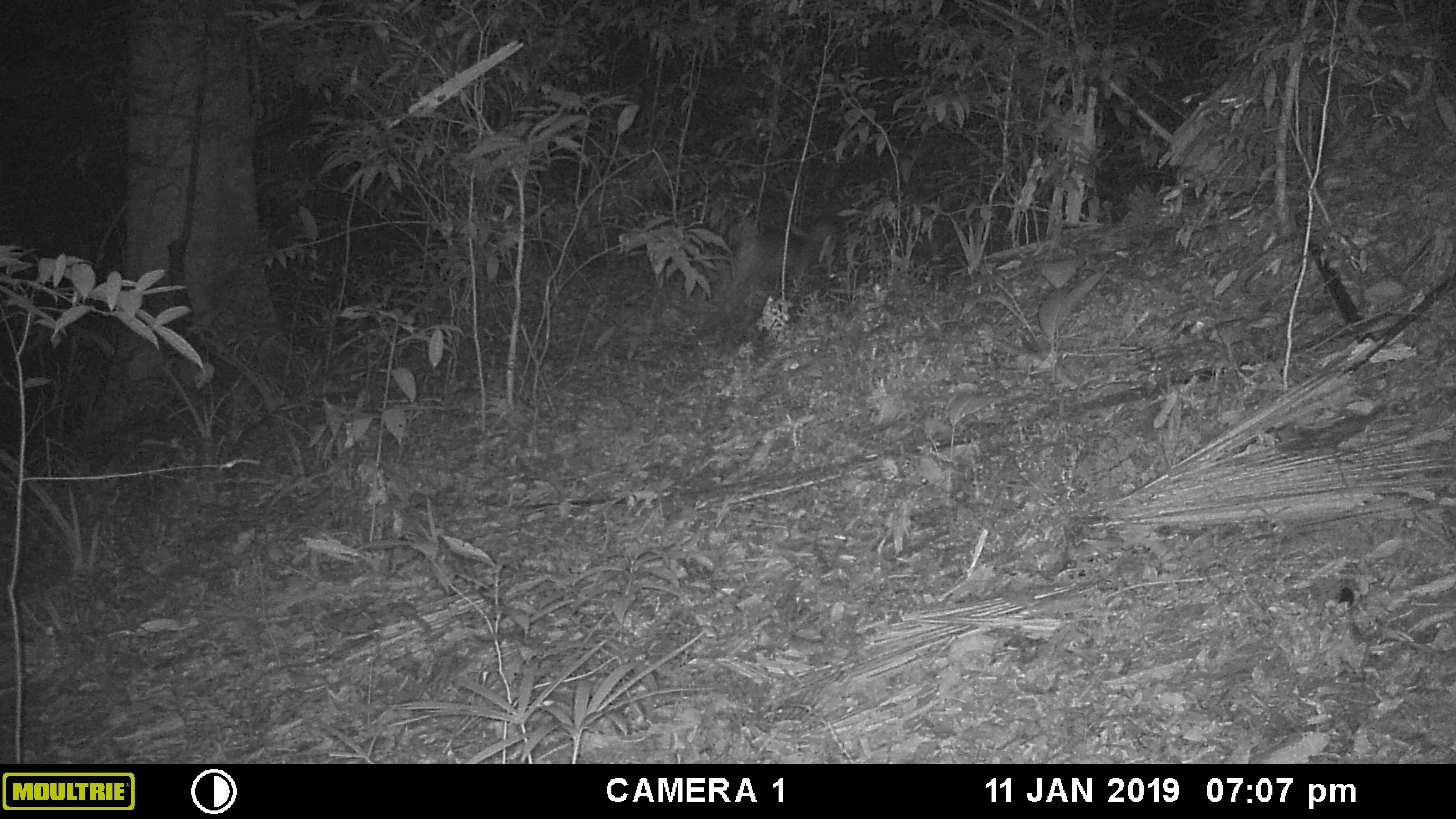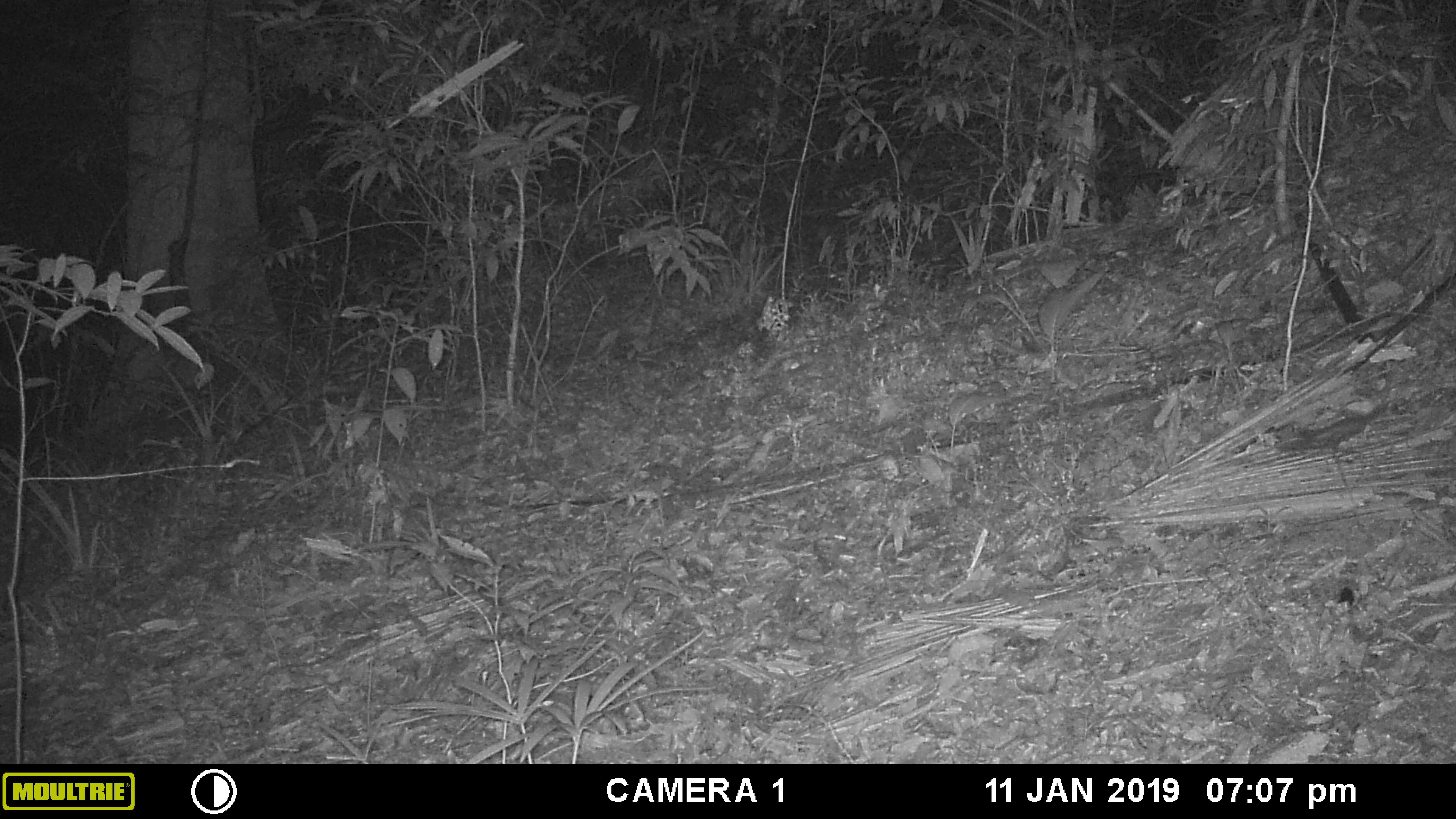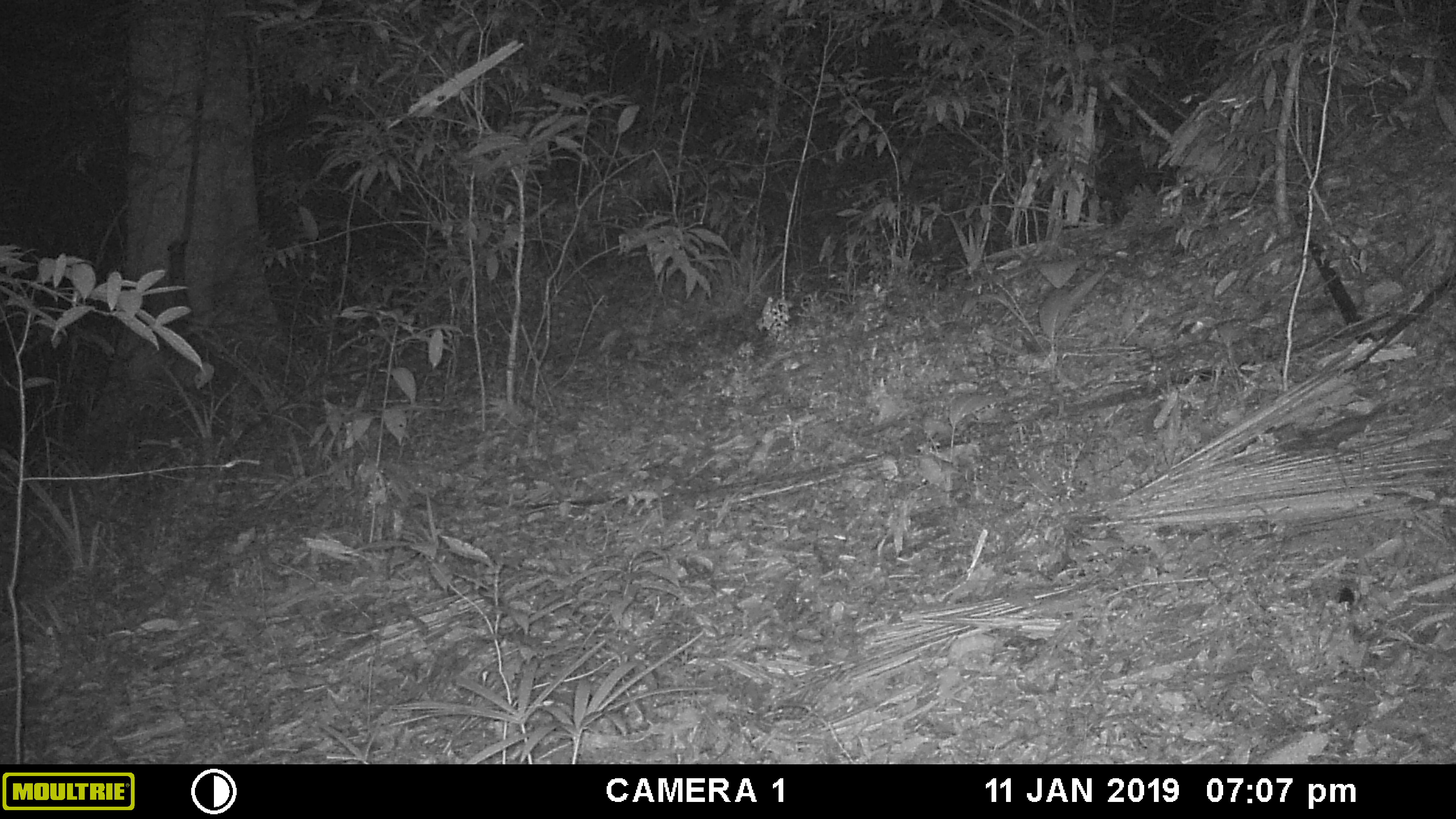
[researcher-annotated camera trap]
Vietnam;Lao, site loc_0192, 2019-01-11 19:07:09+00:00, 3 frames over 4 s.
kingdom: Animalia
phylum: Chordata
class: Mammalia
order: Artiodactyla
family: Cervidae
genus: Muntiacus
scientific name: Muntiacus vuquangensis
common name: large-antlered muntjac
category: large antlered muntjac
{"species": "large antlered muntjac (large-antlered muntjac) (Muntiacus vuquangensis)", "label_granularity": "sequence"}